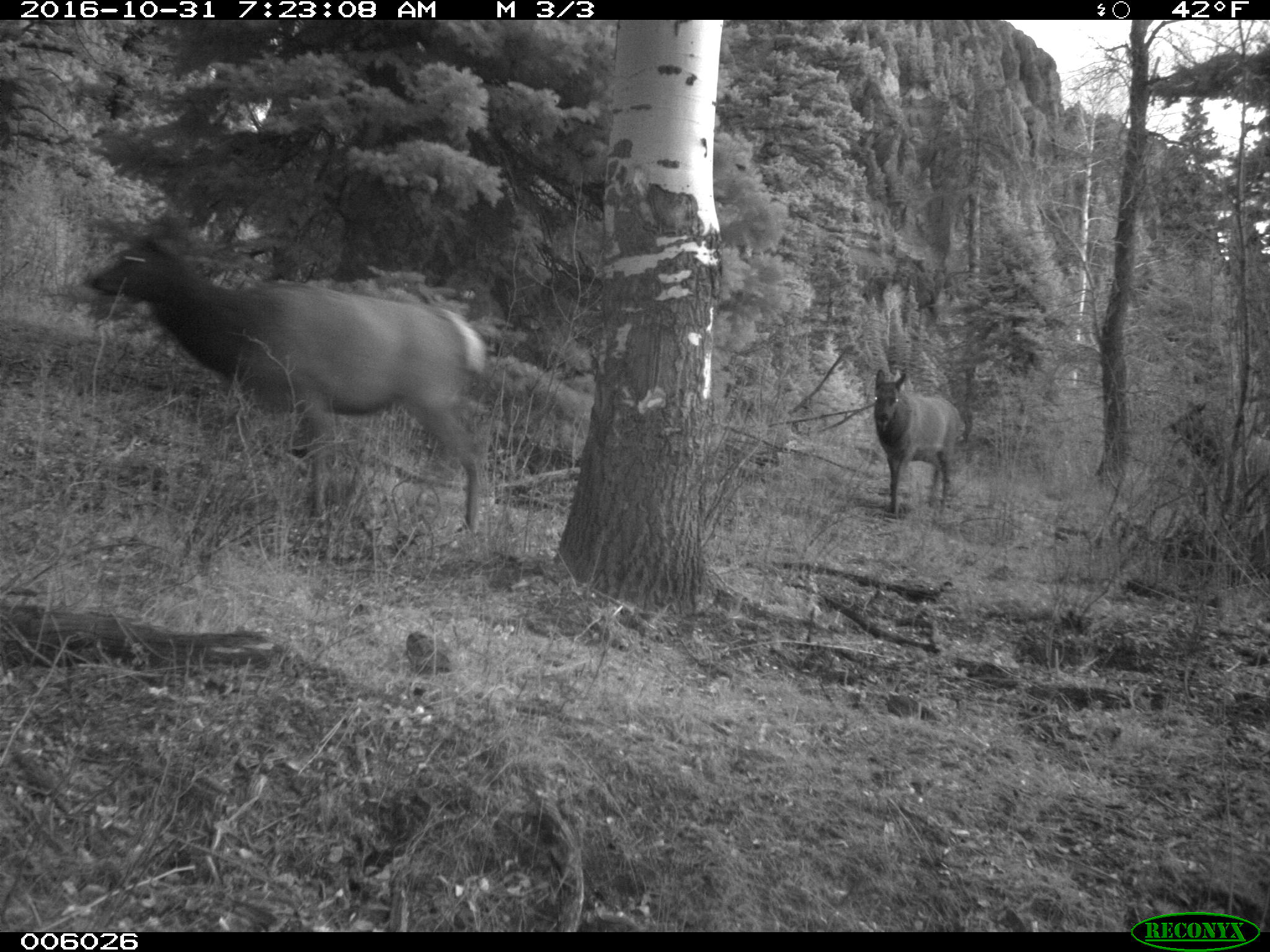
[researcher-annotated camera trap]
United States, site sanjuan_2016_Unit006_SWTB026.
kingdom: Animalia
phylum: Chordata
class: Mammalia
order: Artiodactyla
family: Cervidae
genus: Cervus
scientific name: Cervus elaphus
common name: red deer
Cervus elaphus (red deer).